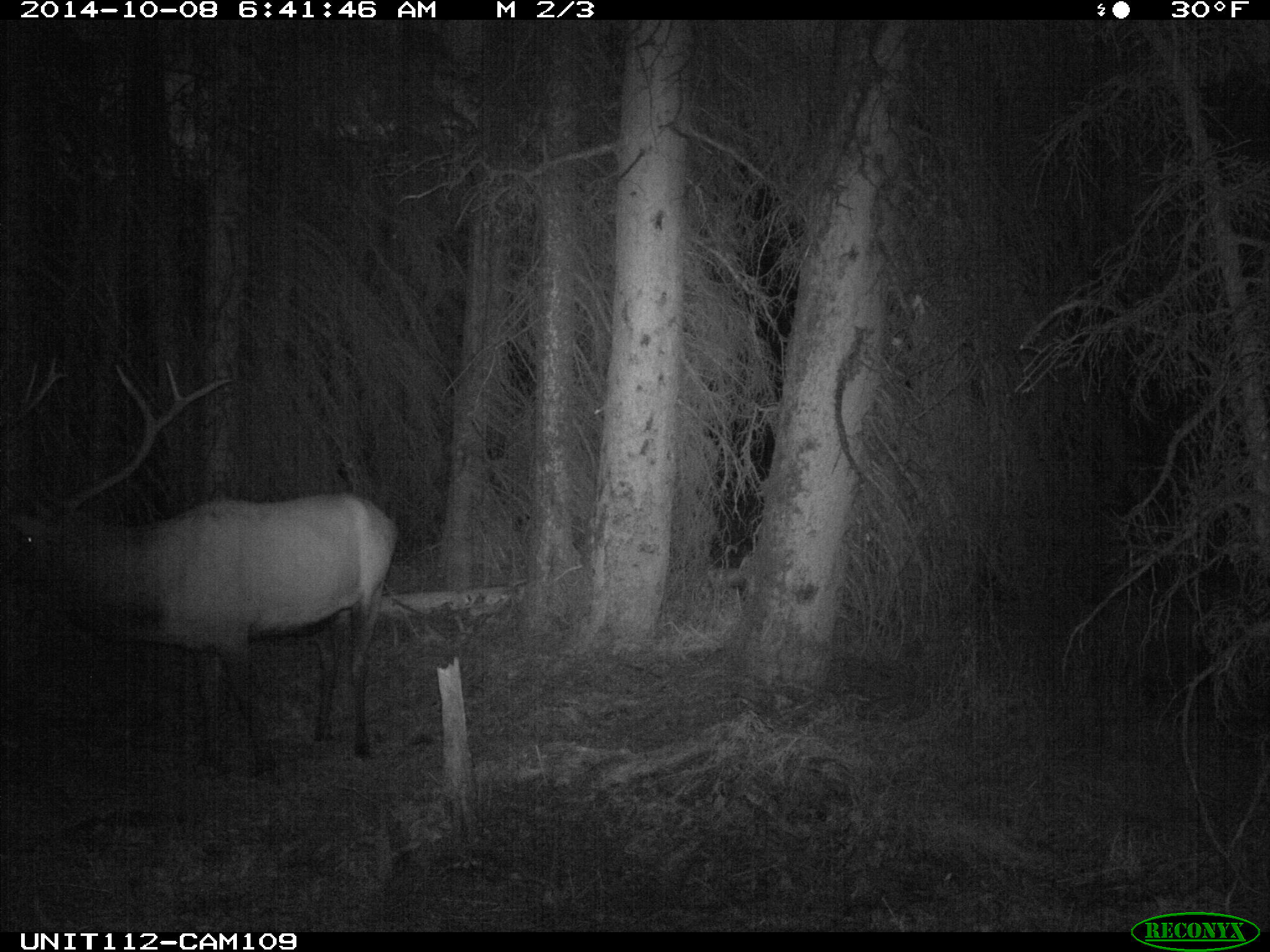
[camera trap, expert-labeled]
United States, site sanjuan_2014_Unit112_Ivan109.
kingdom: Animalia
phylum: Chordata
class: Mammalia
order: Artiodactyla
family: Cervidae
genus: Cervus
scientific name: Cervus elaphus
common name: red deer